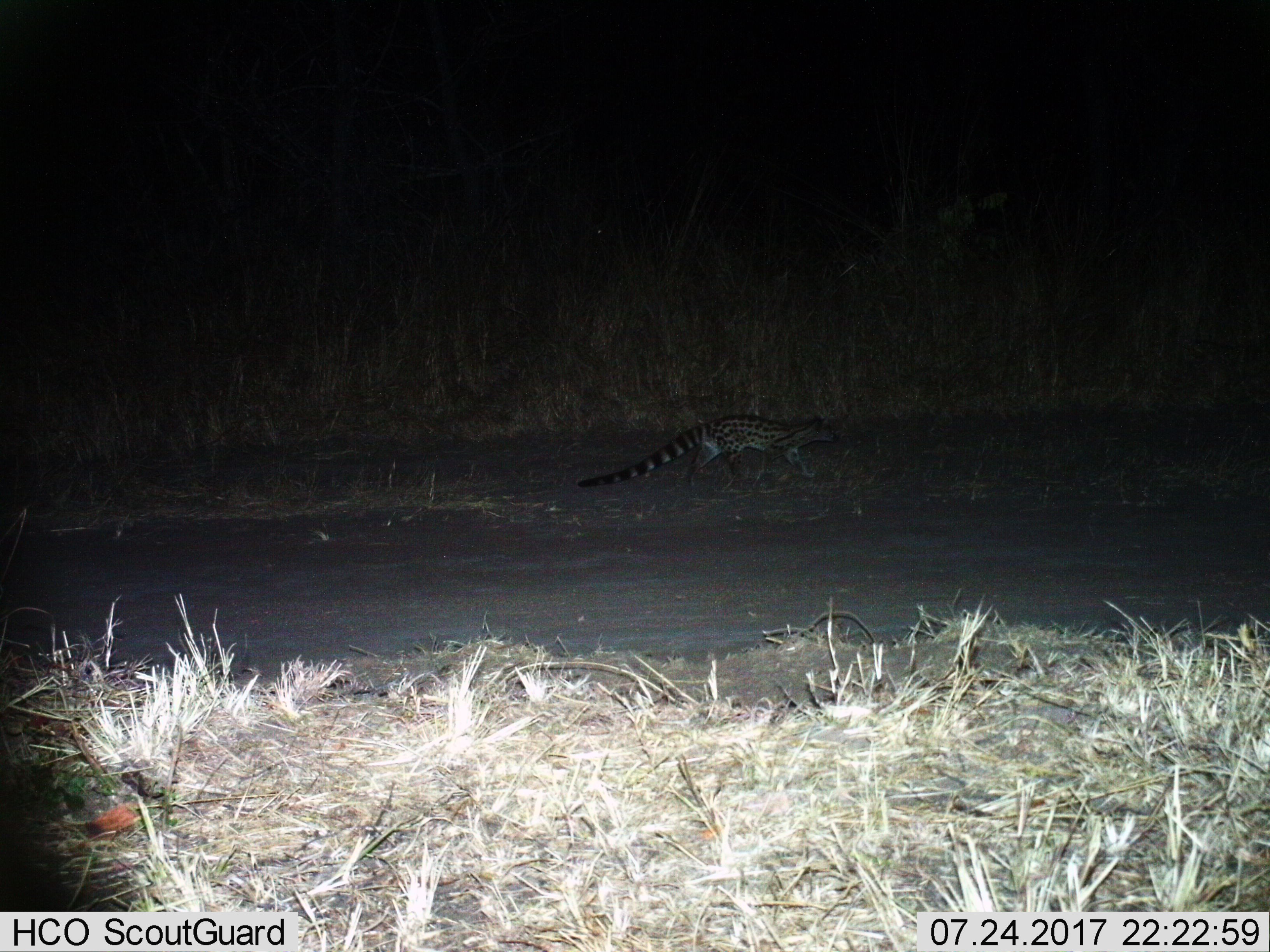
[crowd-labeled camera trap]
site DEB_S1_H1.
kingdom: Animalia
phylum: Chordata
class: Mammalia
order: Carnivora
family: Viverridae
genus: Genetta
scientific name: Genetta genetta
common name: small-spotted genet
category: genetcommonsmallspotted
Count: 1.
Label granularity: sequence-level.